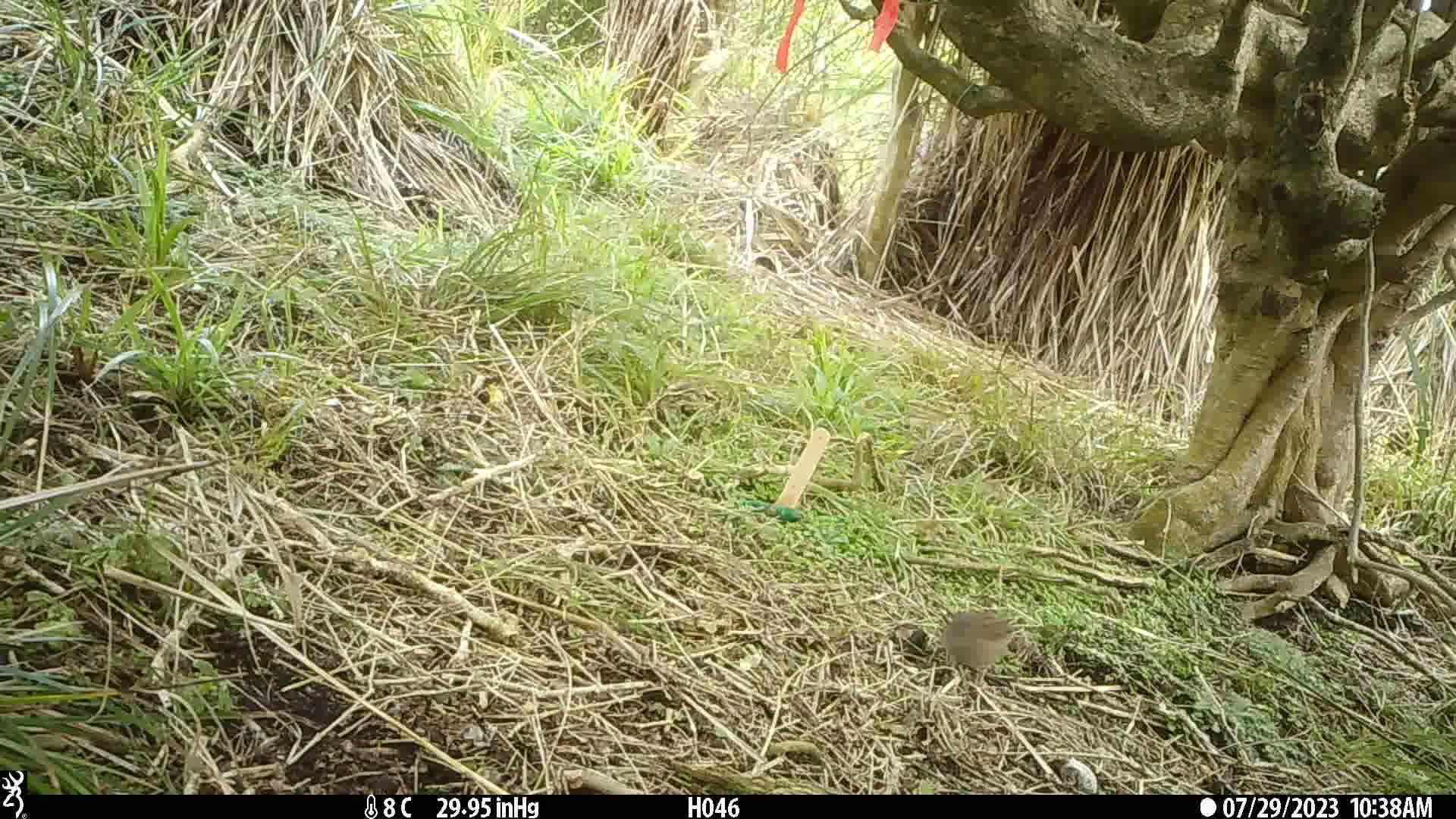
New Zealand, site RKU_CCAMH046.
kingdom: Animalia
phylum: Chordata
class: Aves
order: Passeriformes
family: Prunellidae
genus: Prunella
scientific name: Prunella modularis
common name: dunnock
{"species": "dunnock (Prunella modularis)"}